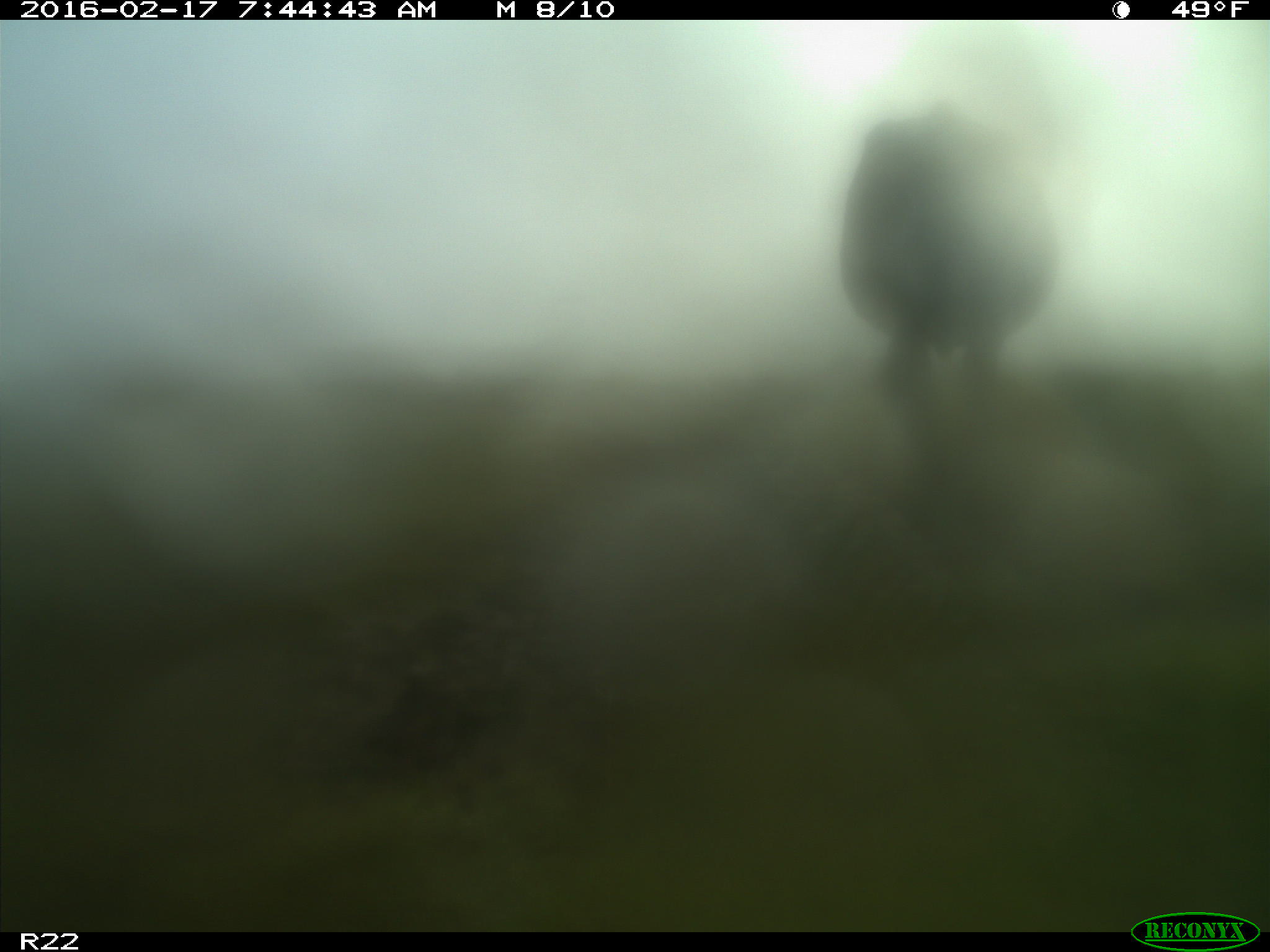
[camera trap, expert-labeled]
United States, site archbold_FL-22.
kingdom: Animalia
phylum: Chordata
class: Mammalia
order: Artiodactyla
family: Bovidae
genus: Bos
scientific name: Bos taurus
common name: domestic cow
Bos taurus (domestic cow).